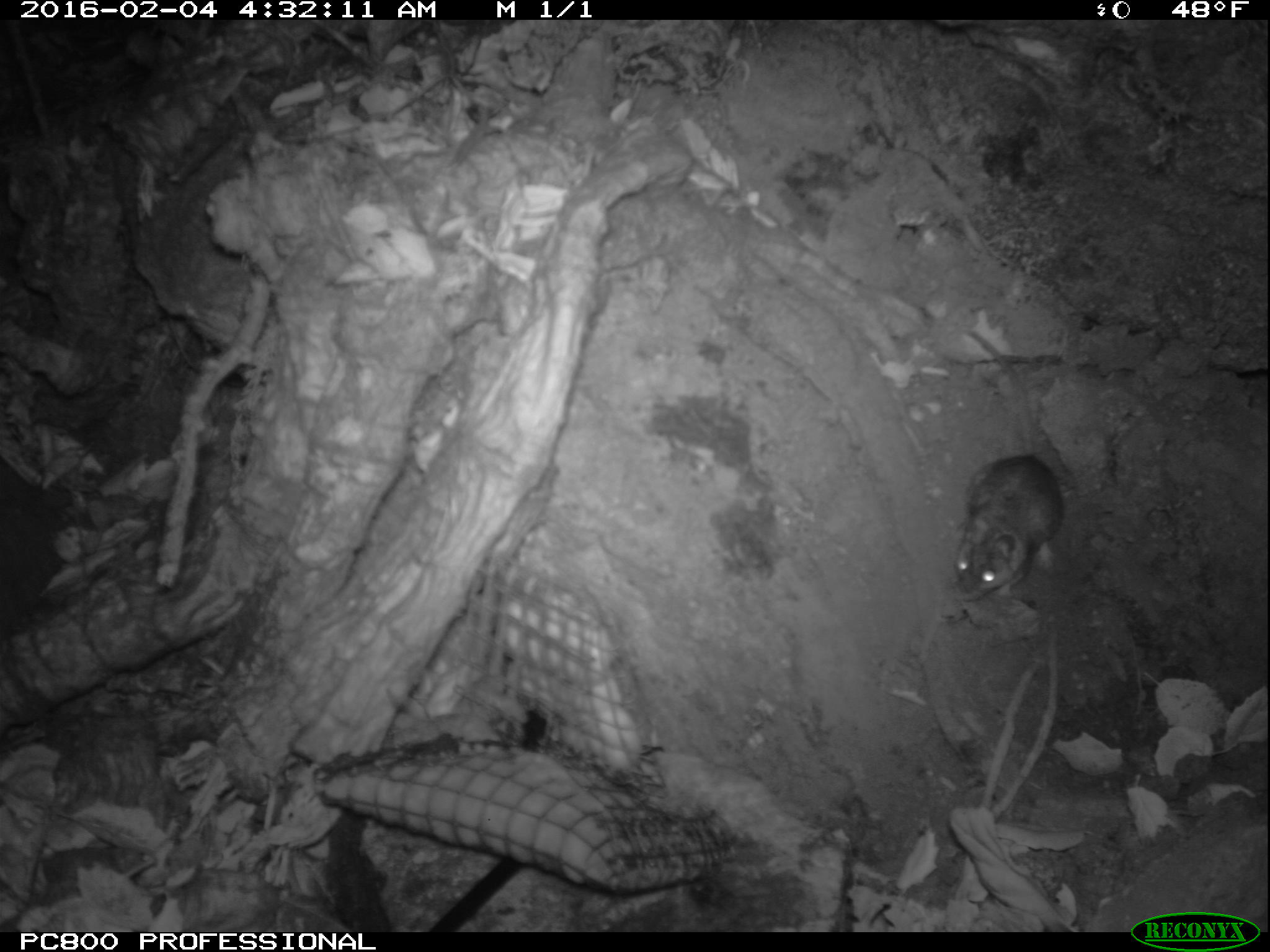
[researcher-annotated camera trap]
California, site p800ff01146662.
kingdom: Animalia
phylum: Chordata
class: Mammalia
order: Rodentia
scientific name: Rodentia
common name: rodent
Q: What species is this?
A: Rodent (Rodentia).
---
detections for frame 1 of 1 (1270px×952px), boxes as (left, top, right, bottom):
rodent: (953, 324, 1064, 602)